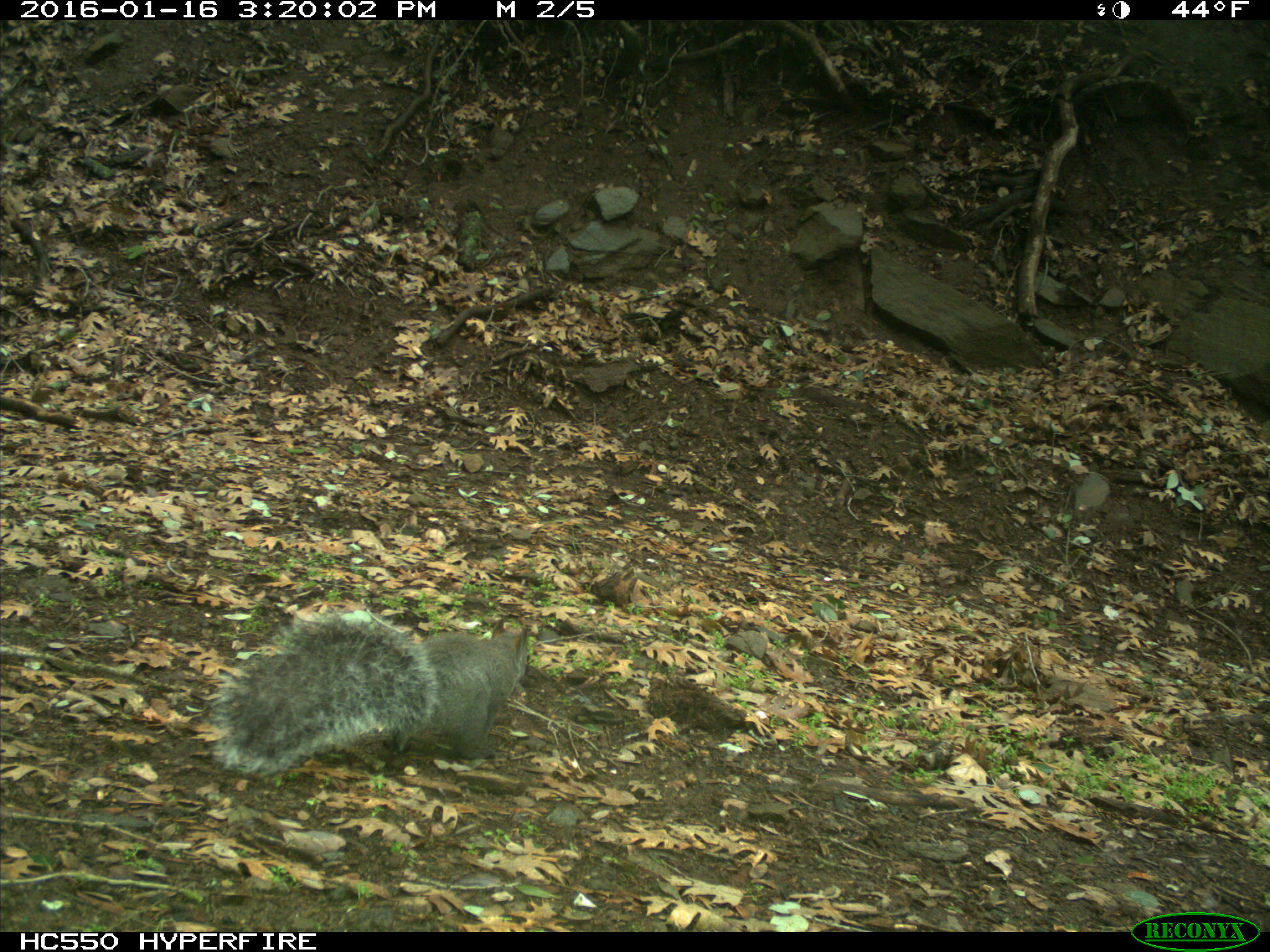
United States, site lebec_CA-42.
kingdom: Animalia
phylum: Chordata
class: Mammalia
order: Rodentia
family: Sciuridae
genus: Sciurus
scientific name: Sciurus carolinensis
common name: eastern gray squirrel